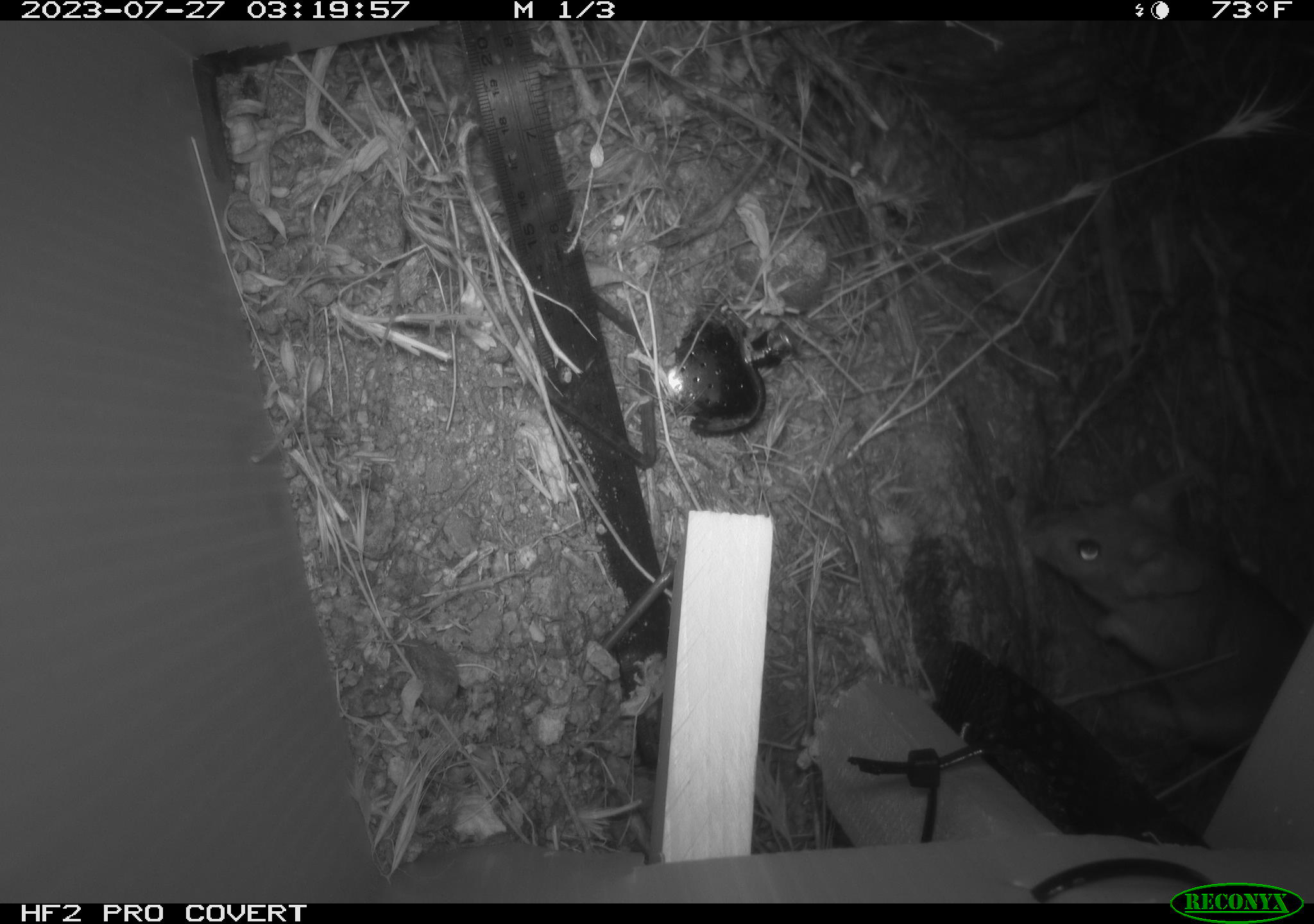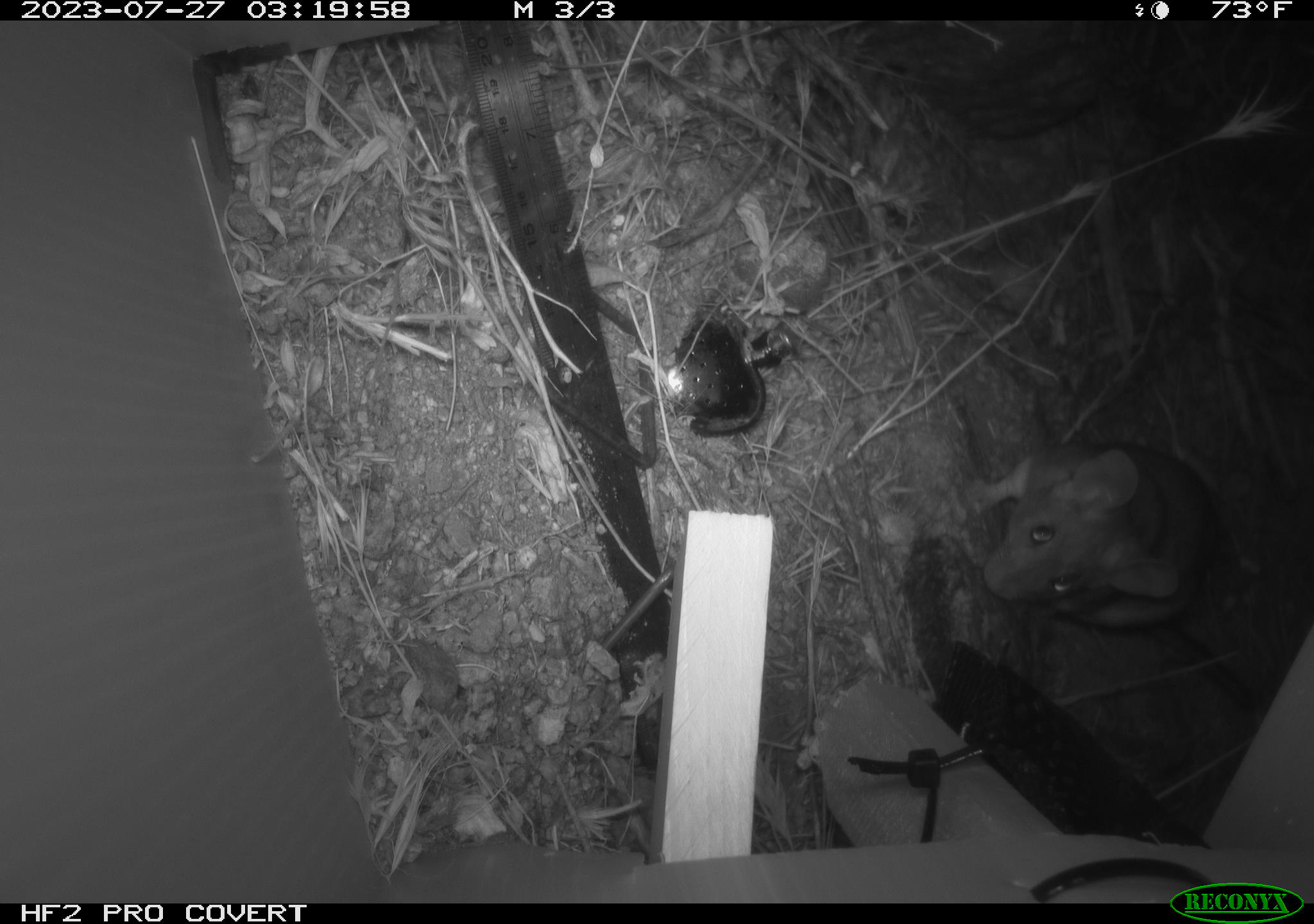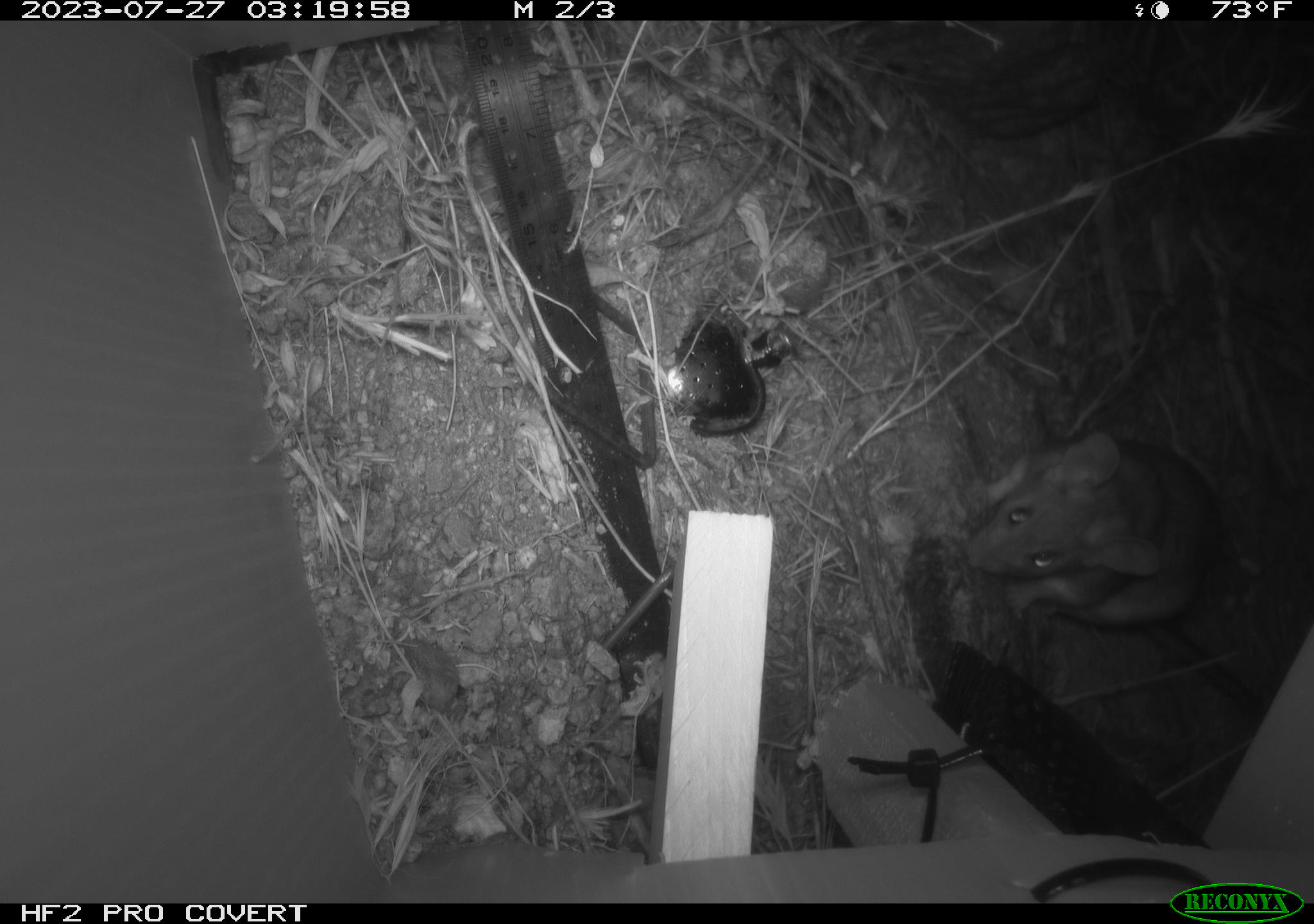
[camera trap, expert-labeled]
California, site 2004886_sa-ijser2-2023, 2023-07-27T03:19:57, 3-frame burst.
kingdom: Animalia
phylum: Chordata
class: Mammalia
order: Rodentia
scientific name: Rodentia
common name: mouse species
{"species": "mouse species (Rodentia)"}